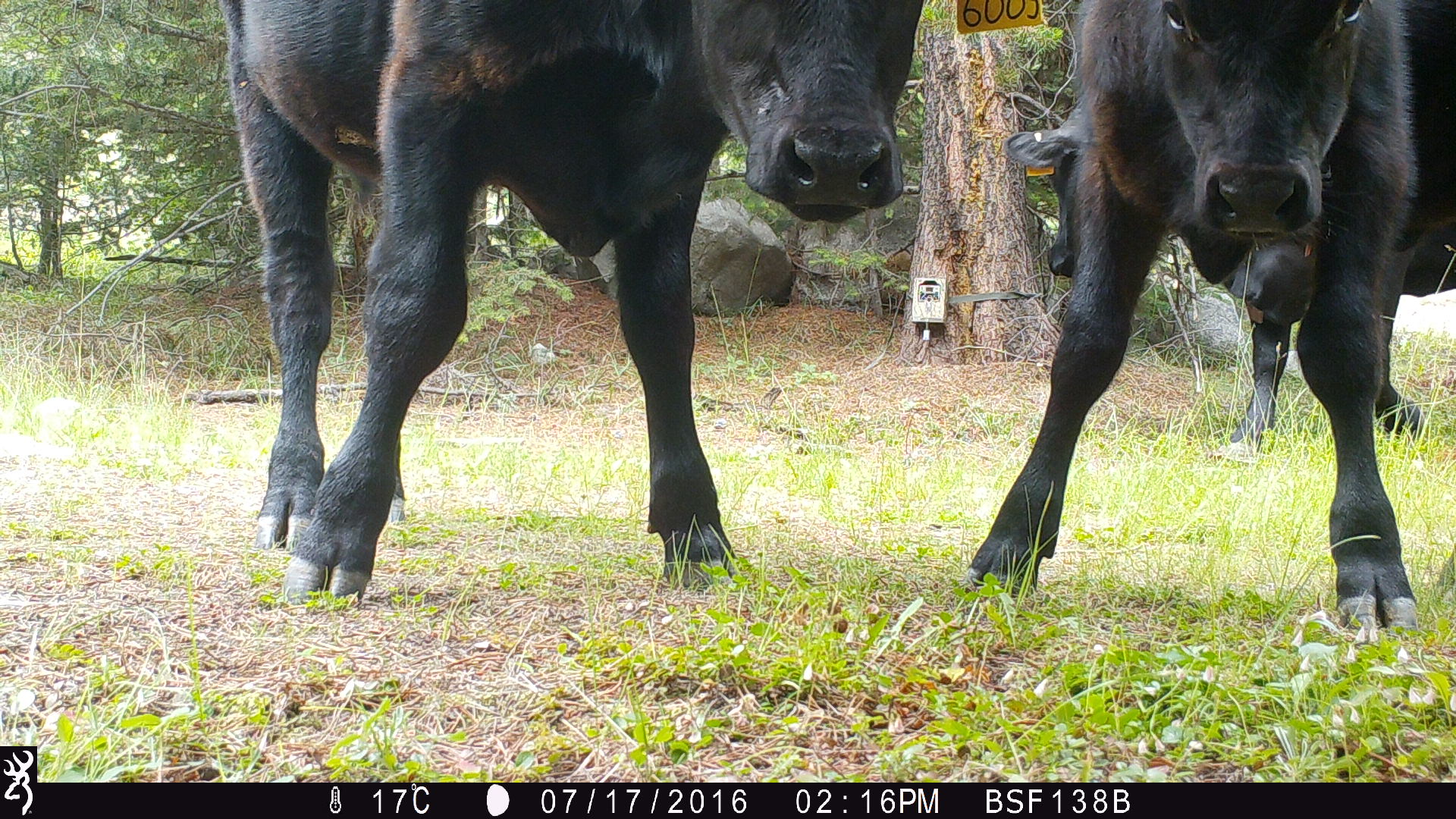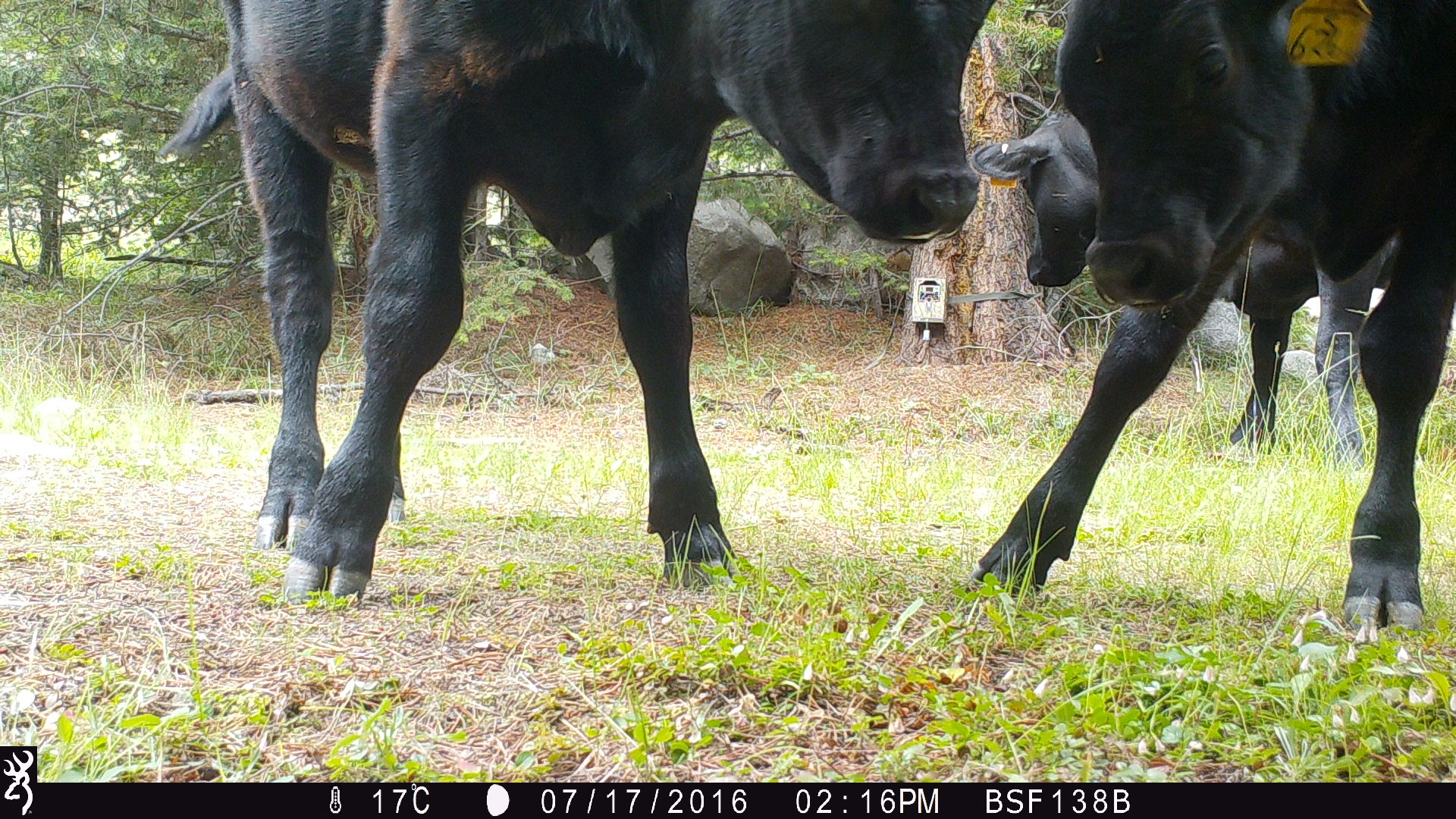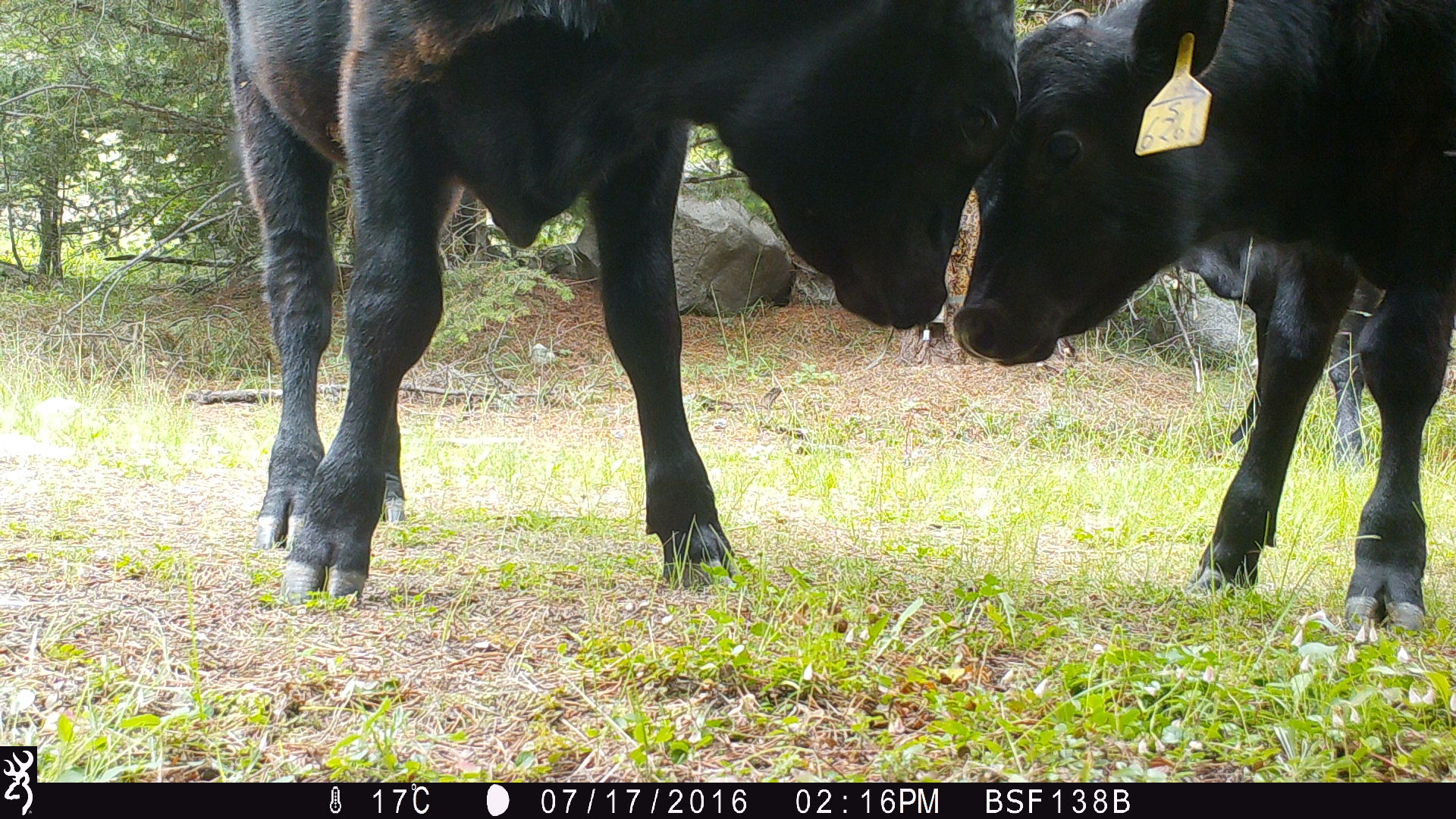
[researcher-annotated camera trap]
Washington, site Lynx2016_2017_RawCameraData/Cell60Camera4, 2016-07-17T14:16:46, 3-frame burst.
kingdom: Animalia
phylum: Chordata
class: Mammalia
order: Artiodactyla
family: Bovidae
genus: Bos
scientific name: Bos taurus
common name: domestic cattle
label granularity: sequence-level